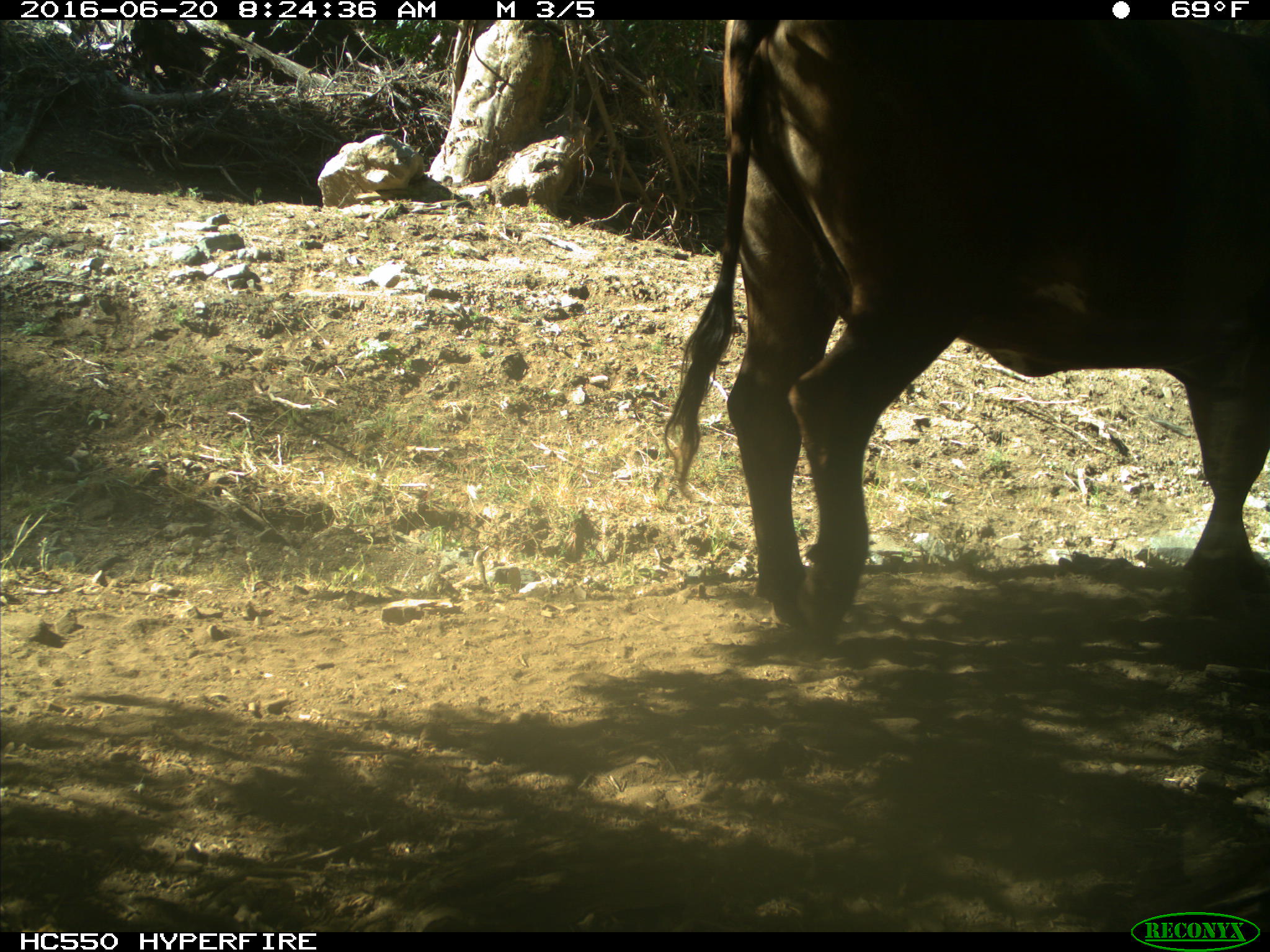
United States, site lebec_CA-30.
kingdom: Animalia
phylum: Chordata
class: Mammalia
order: Artiodactyla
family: Bovidae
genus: Bos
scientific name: Bos taurus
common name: domestic cow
Bos taurus (domestic cow).